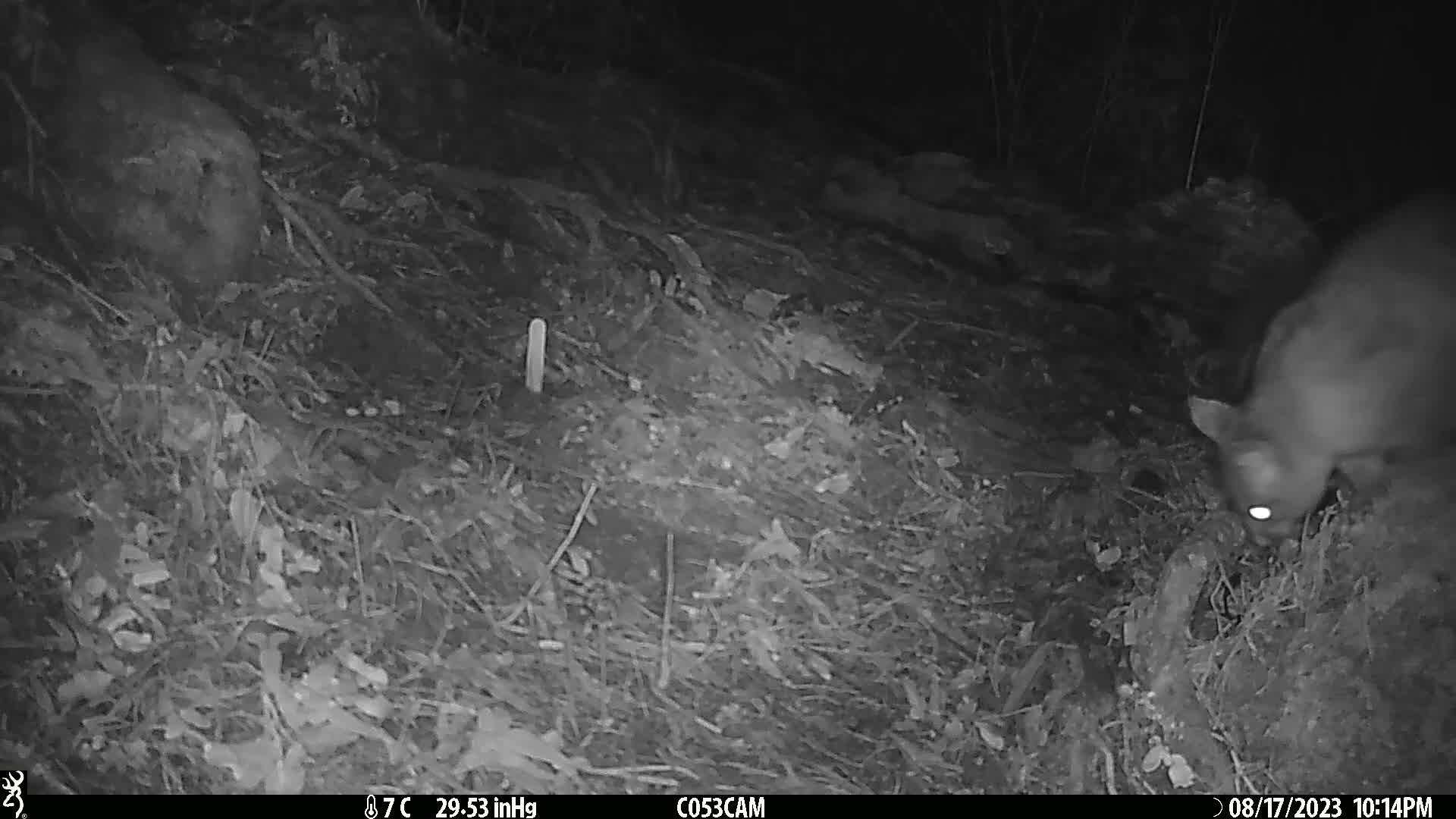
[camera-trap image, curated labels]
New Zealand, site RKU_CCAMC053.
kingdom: Animalia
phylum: Chordata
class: Mammalia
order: Diprotodontia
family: Phalangeridae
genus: Trichosurus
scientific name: Trichosurus vulpecula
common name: common brushtail possum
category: possum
Possum (common brushtail possum) (Trichosurus vulpecula).